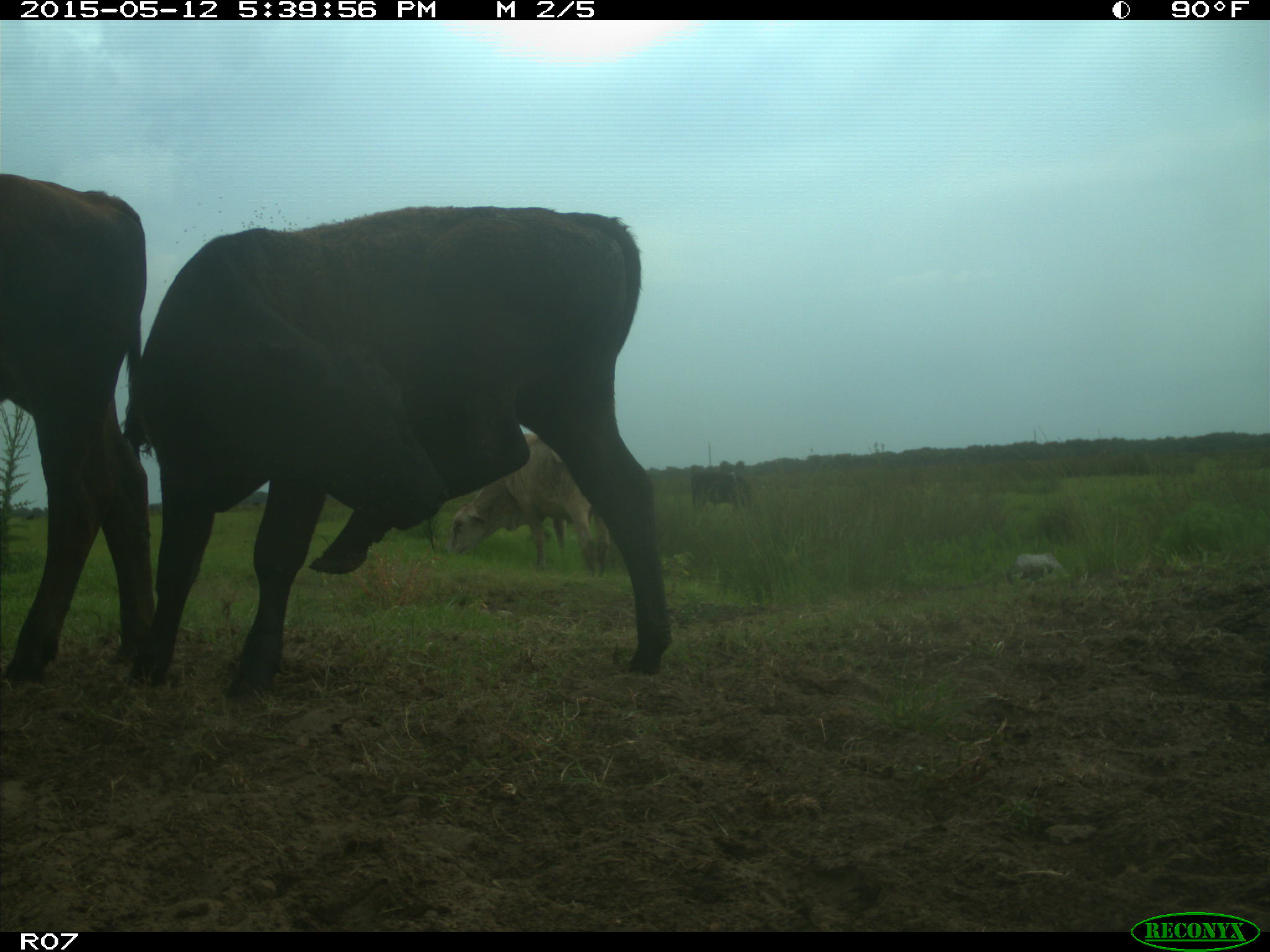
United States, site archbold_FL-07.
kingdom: Animalia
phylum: Chordata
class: Mammalia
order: Artiodactyla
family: Bovidae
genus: Bos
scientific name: Bos taurus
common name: domestic cow